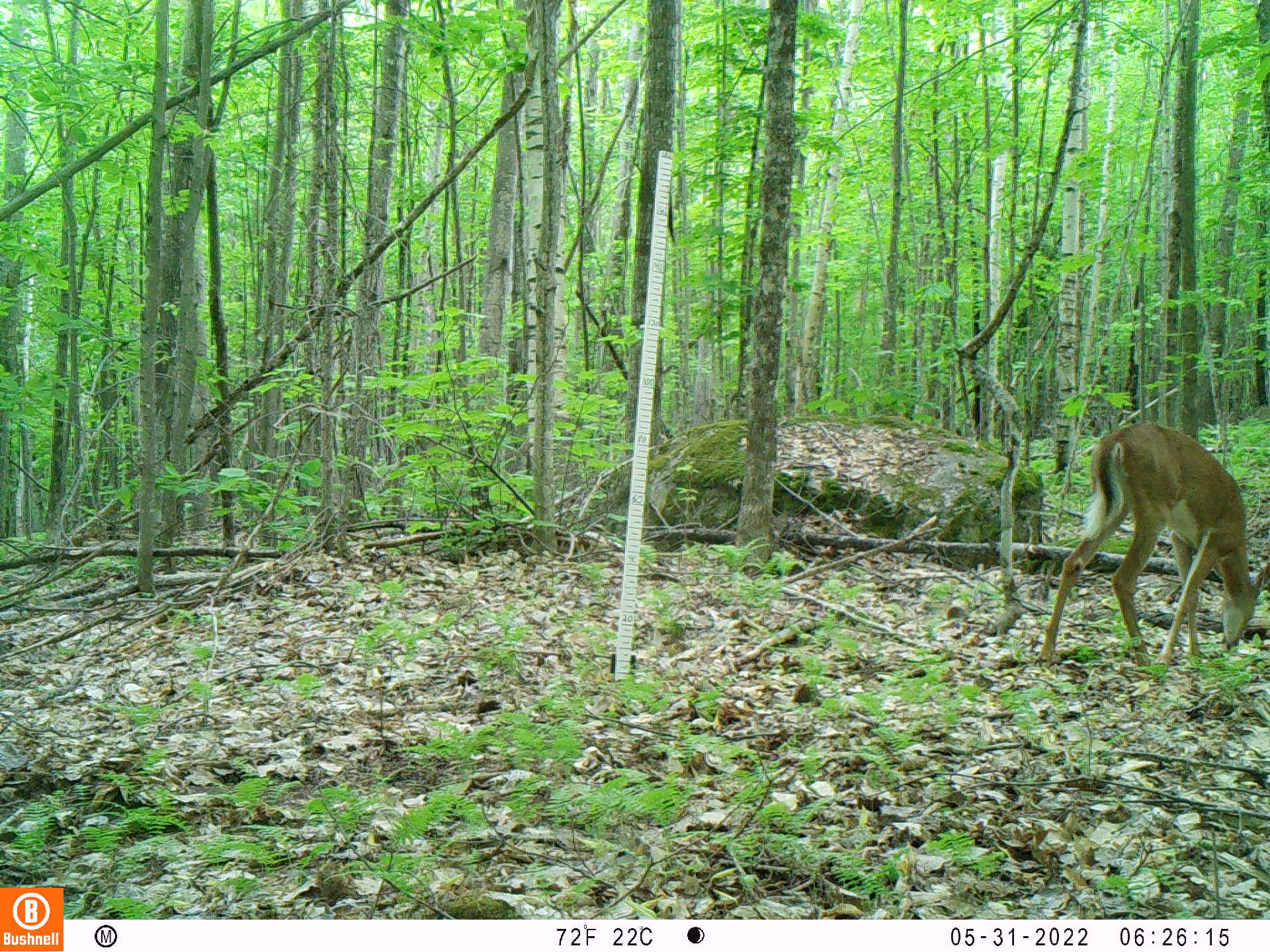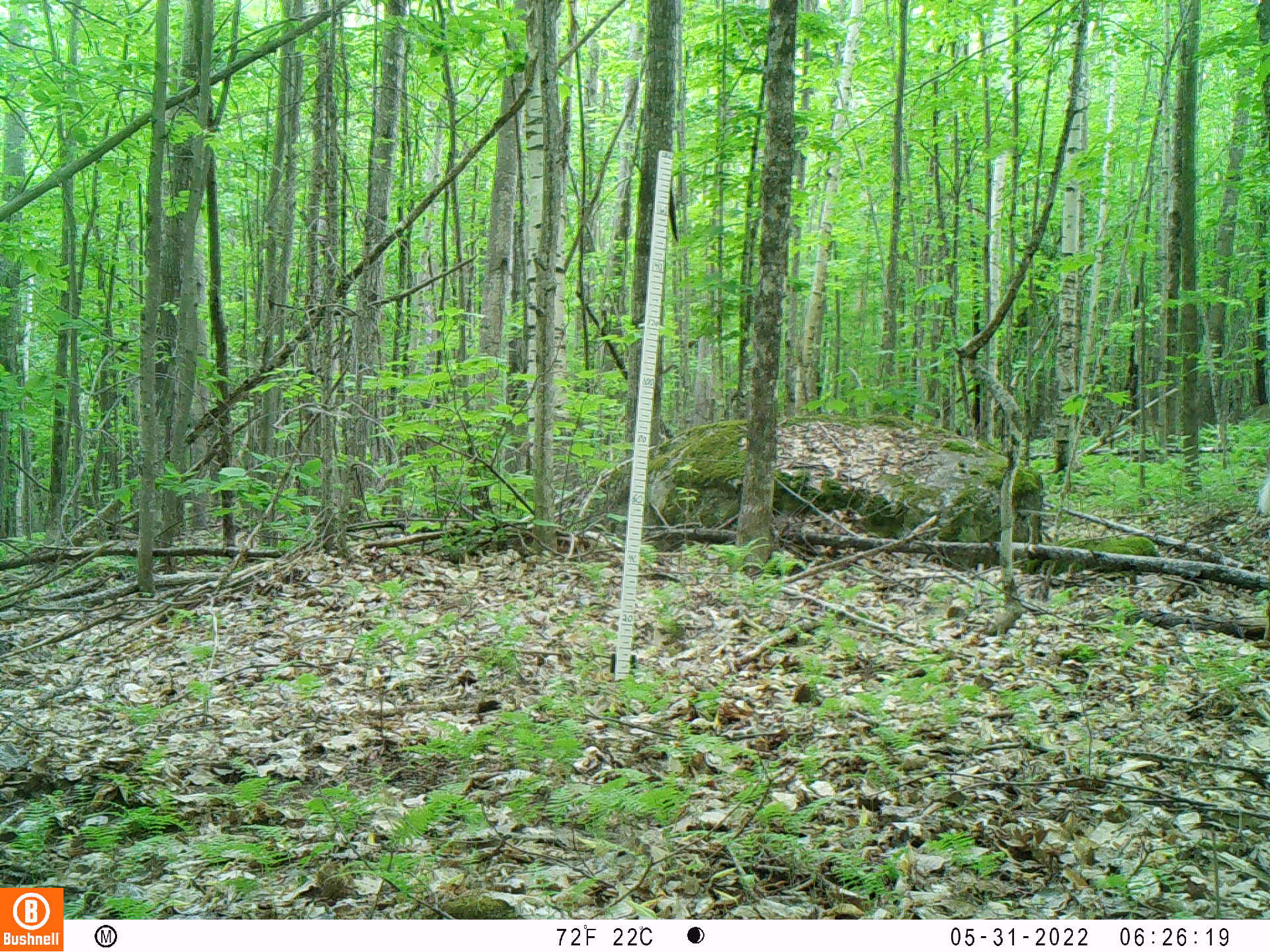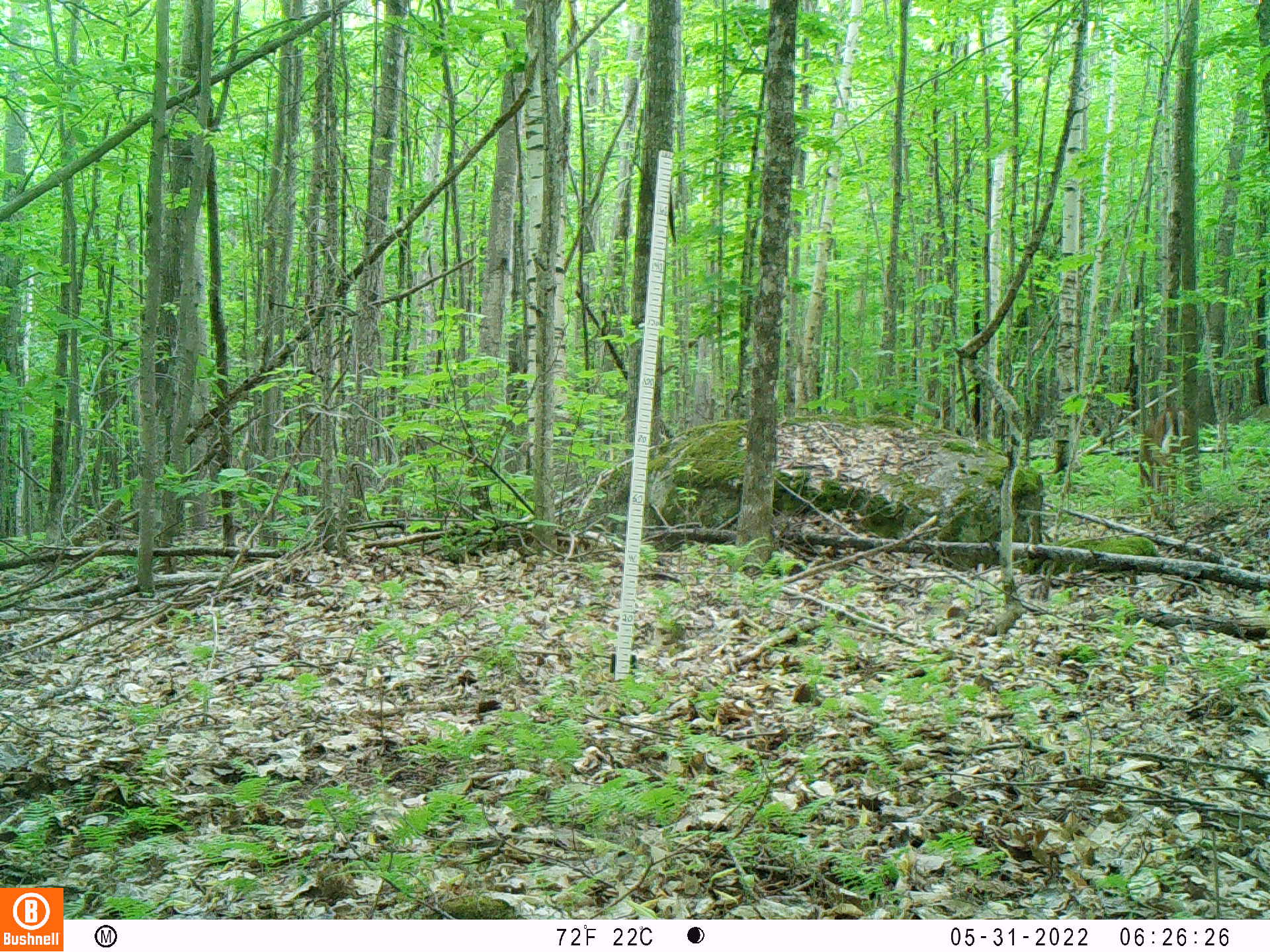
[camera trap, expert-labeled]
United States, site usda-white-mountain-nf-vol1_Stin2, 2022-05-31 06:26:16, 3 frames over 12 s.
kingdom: Animalia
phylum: Chordata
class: Mammalia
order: Artiodactyla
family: Cervidae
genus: Odocoileus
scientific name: Odocoileus virginianus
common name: white-tailed deer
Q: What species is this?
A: White-tailed deer (Odocoileus virginianus).